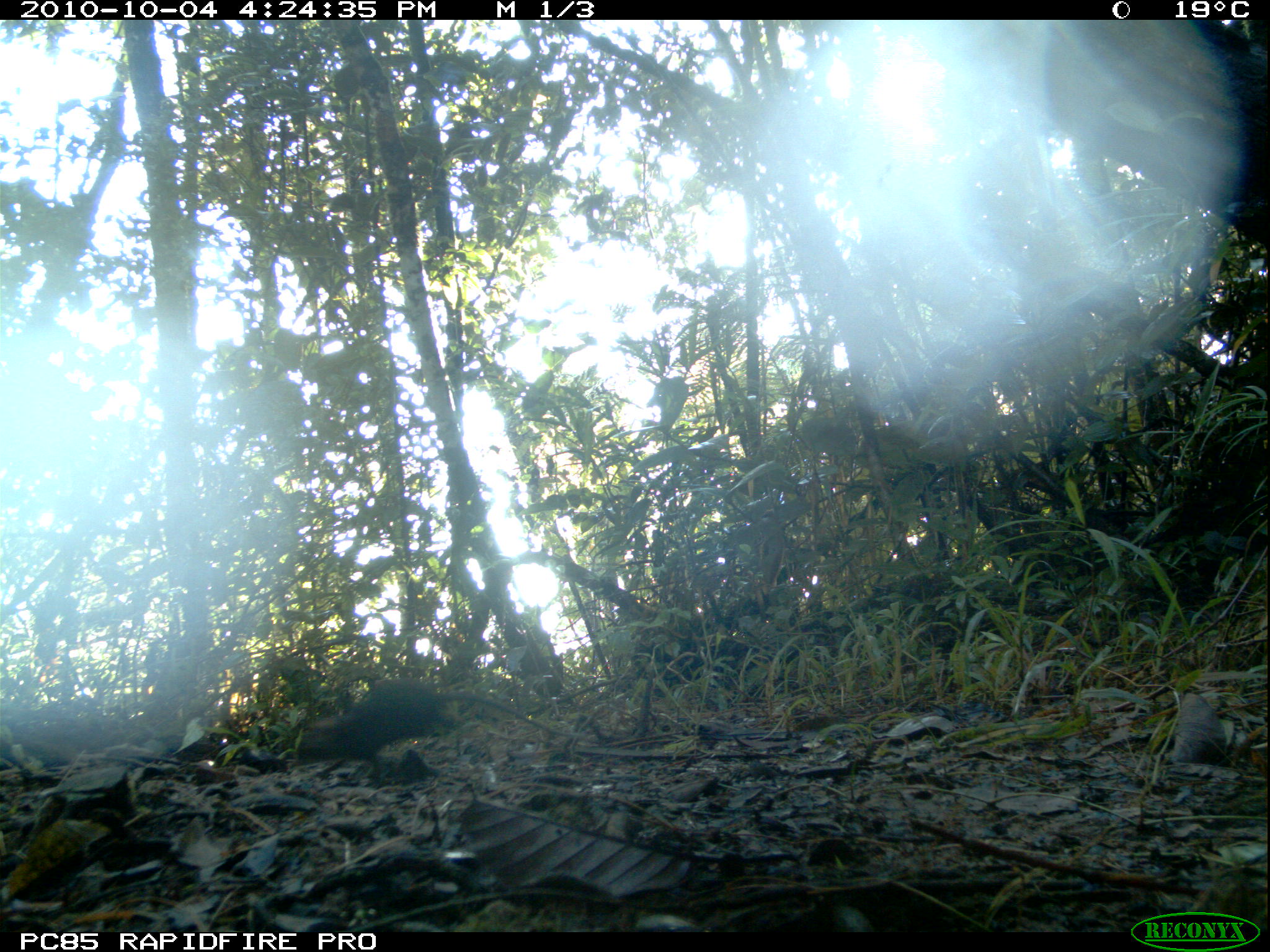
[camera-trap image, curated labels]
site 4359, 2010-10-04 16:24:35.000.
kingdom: Animalia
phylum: Chordata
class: Mammalia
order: Rodentia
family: Muridae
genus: Rattus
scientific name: Rattus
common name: rodent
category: unknown rat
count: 1